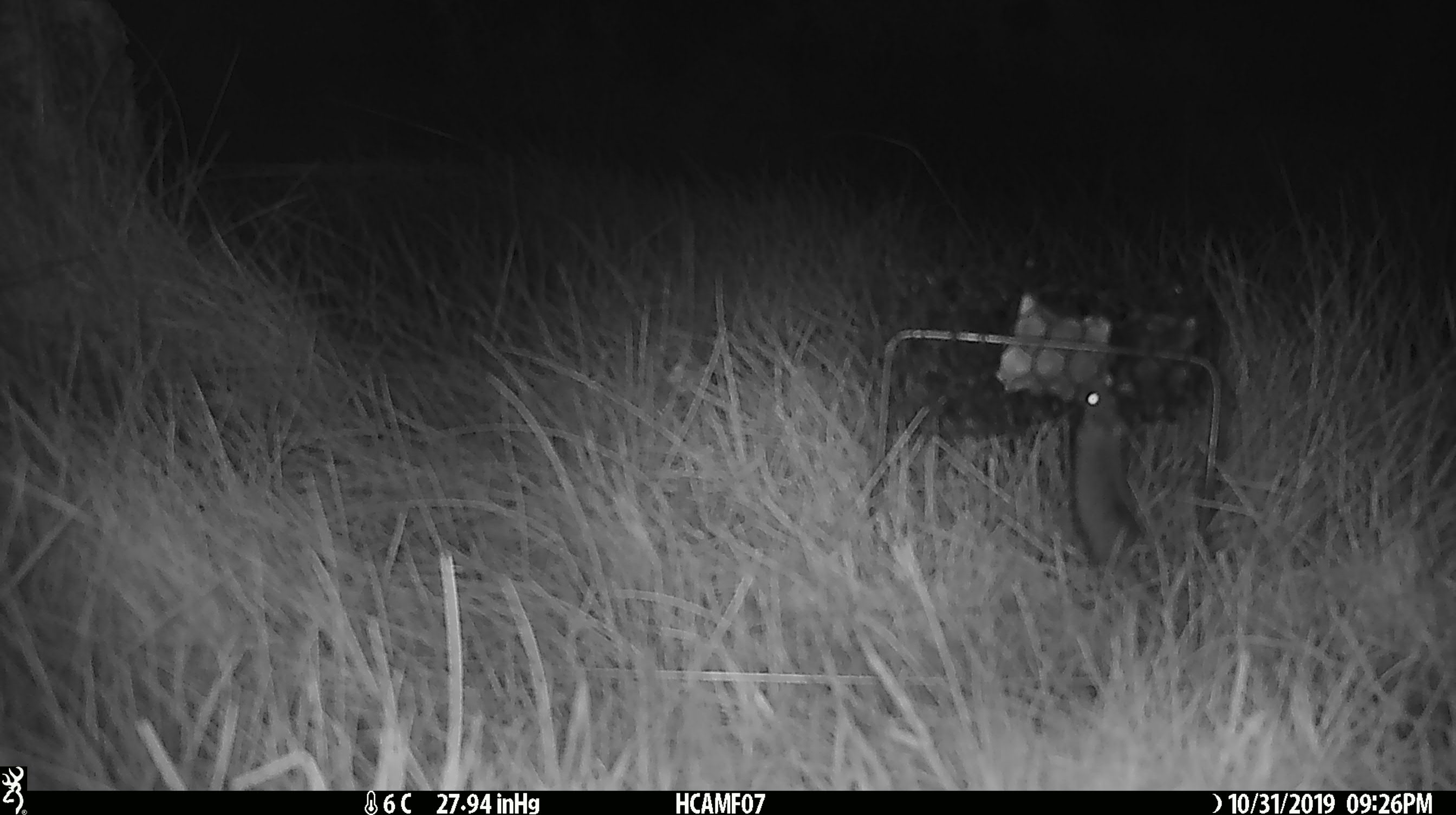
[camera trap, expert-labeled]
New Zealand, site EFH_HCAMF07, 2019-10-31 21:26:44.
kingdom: Animalia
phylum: Chordata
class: Mammalia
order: Rodentia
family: Muridae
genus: Mus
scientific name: Mus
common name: mouse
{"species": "mouse (Mus)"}